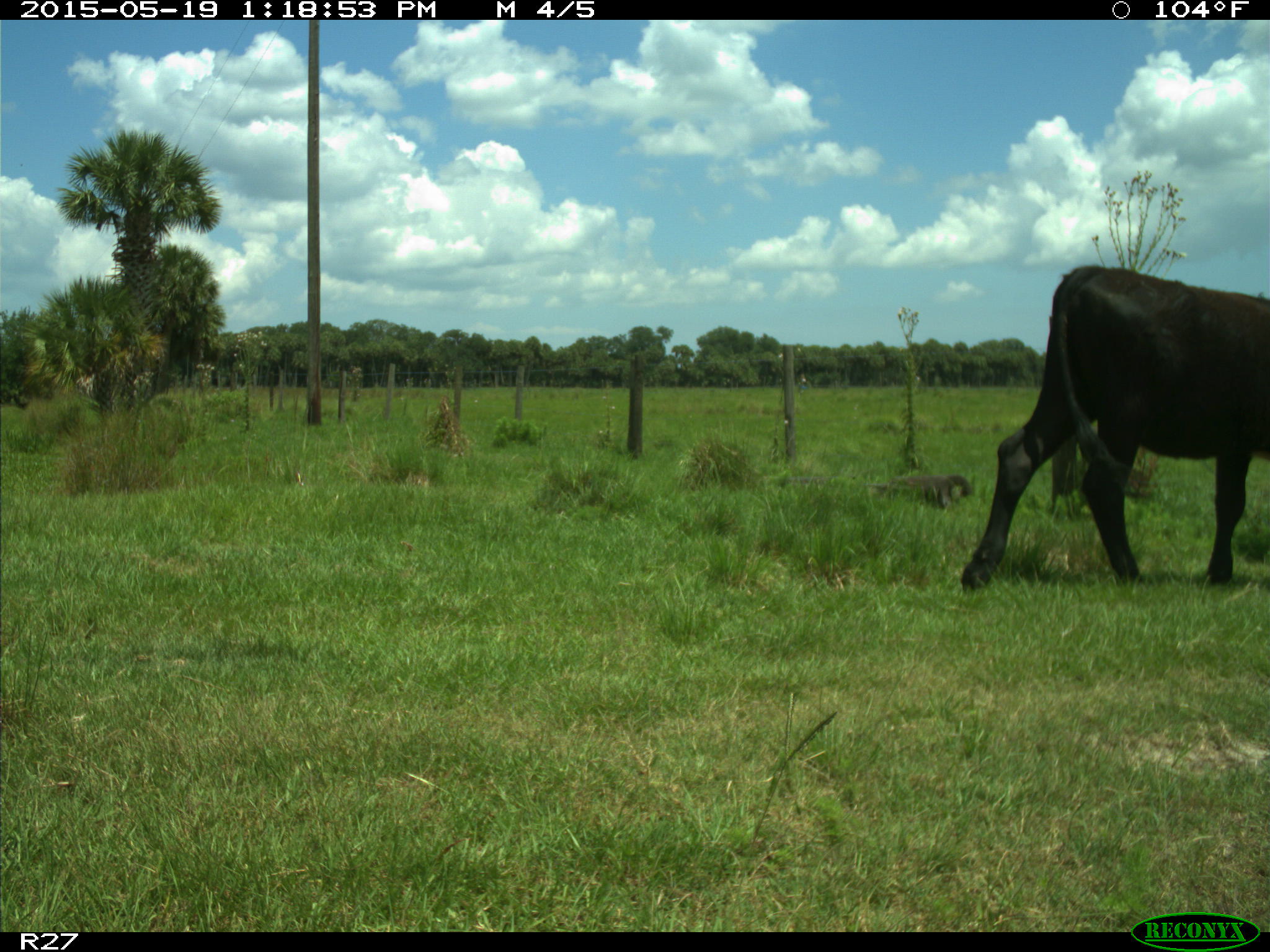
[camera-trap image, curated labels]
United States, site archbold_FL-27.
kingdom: Animalia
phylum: Chordata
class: Mammalia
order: Artiodactyla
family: Bovidae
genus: Bos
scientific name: Bos taurus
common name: domestic cow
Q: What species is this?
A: Bos taurus (domestic cow).